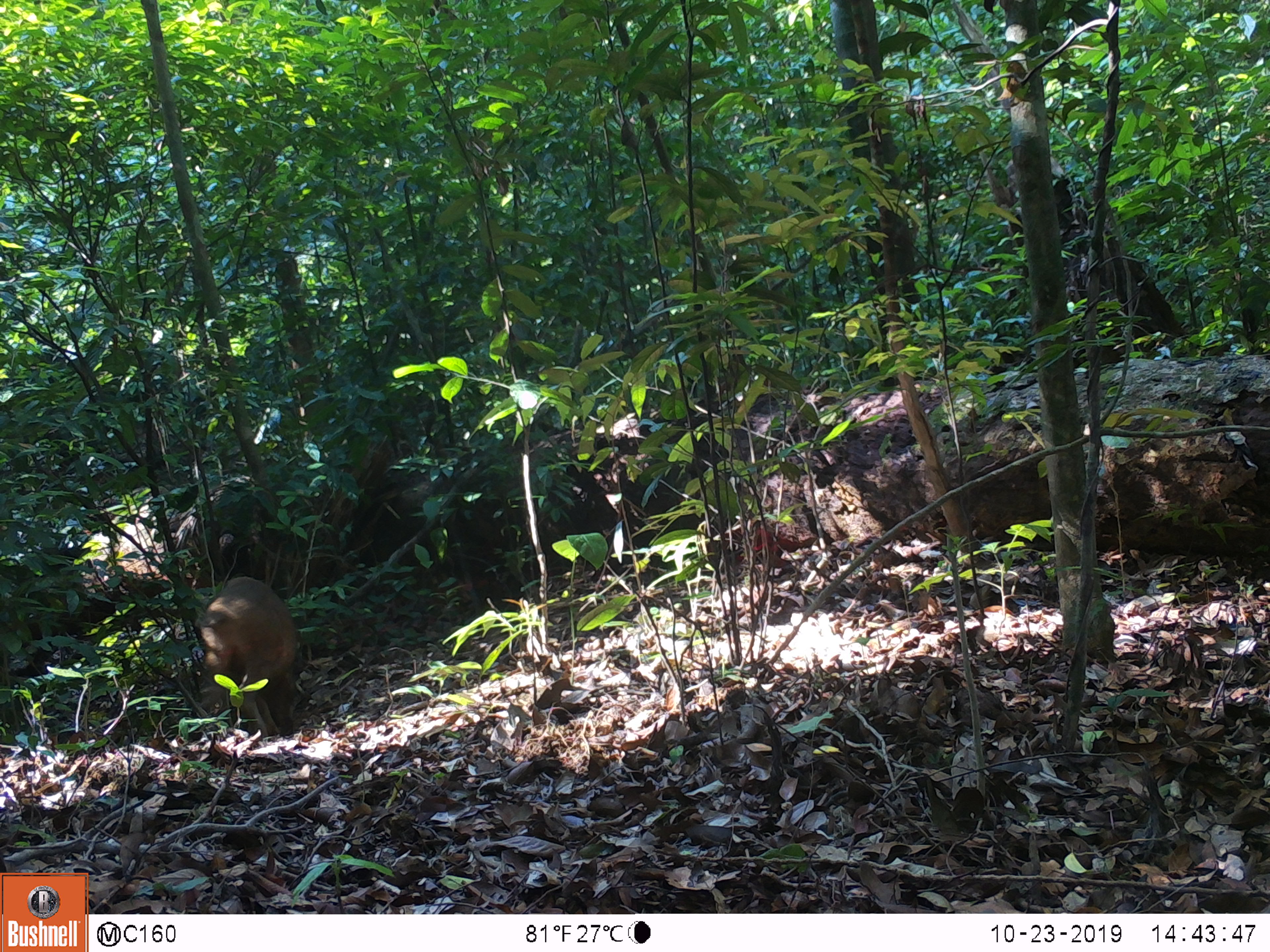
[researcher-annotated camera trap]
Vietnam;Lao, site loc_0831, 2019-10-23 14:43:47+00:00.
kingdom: Animalia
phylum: Chordata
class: Mammalia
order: Artiodactyla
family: Suidae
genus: Sus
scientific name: Sus scrofa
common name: eurasian wild pig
Eurasian wild pig (Sus scrofa). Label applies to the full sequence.